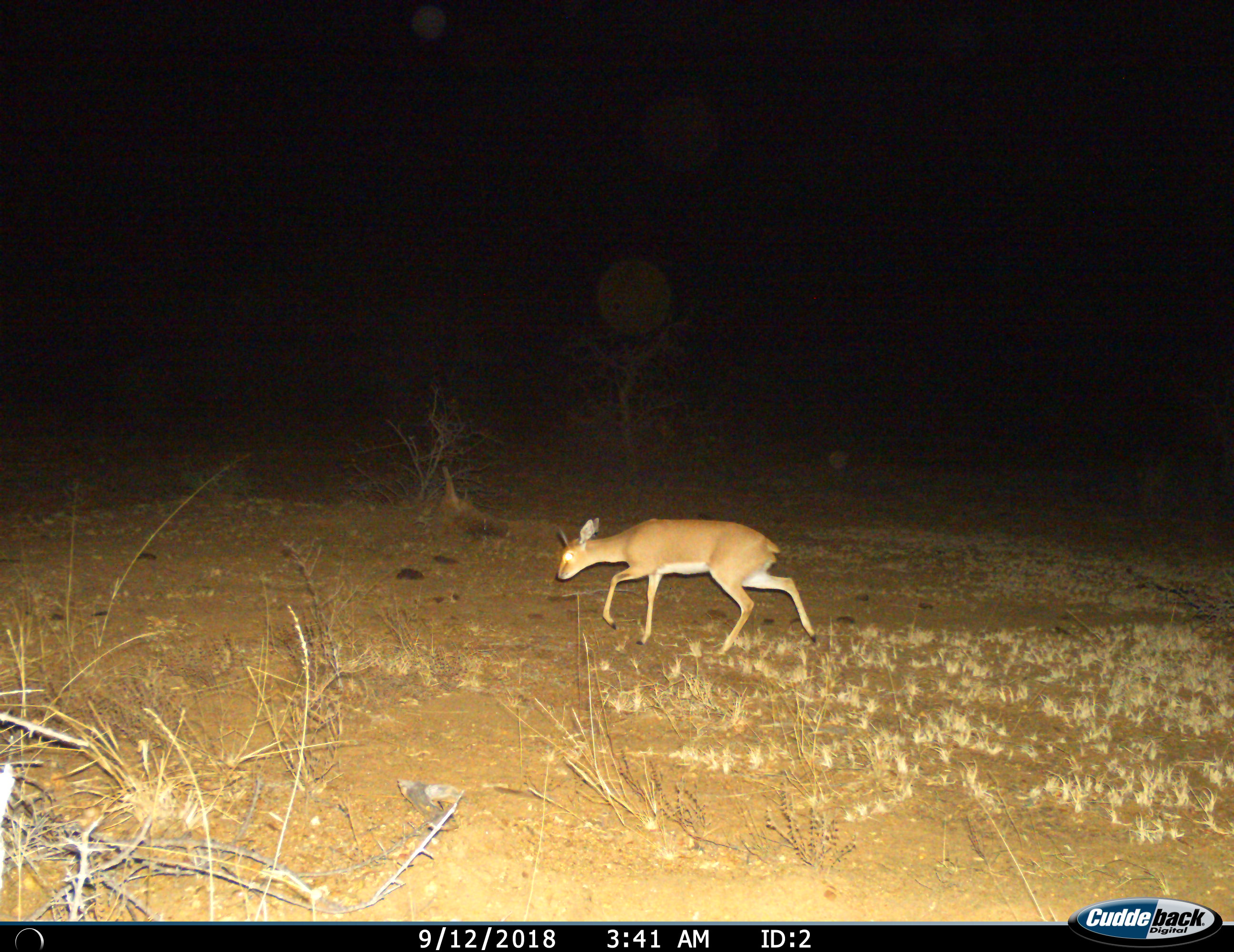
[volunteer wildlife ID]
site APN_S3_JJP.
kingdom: Animalia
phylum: Chordata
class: Mammalia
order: Artiodactyla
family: Bovidae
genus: Raphicerus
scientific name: Raphicerus campestris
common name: steenbok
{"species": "steenbok (Raphicerus campestris)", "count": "1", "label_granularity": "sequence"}